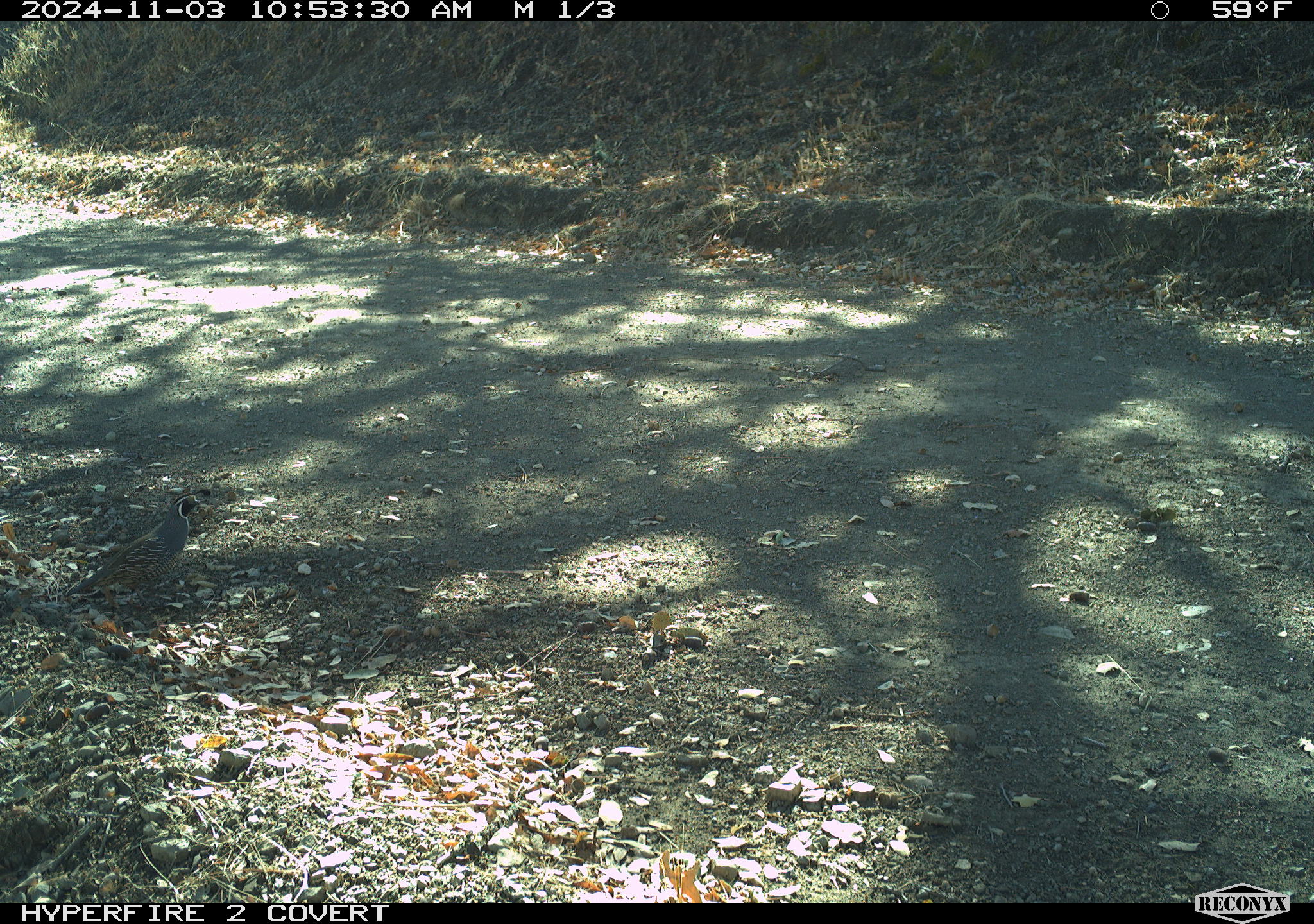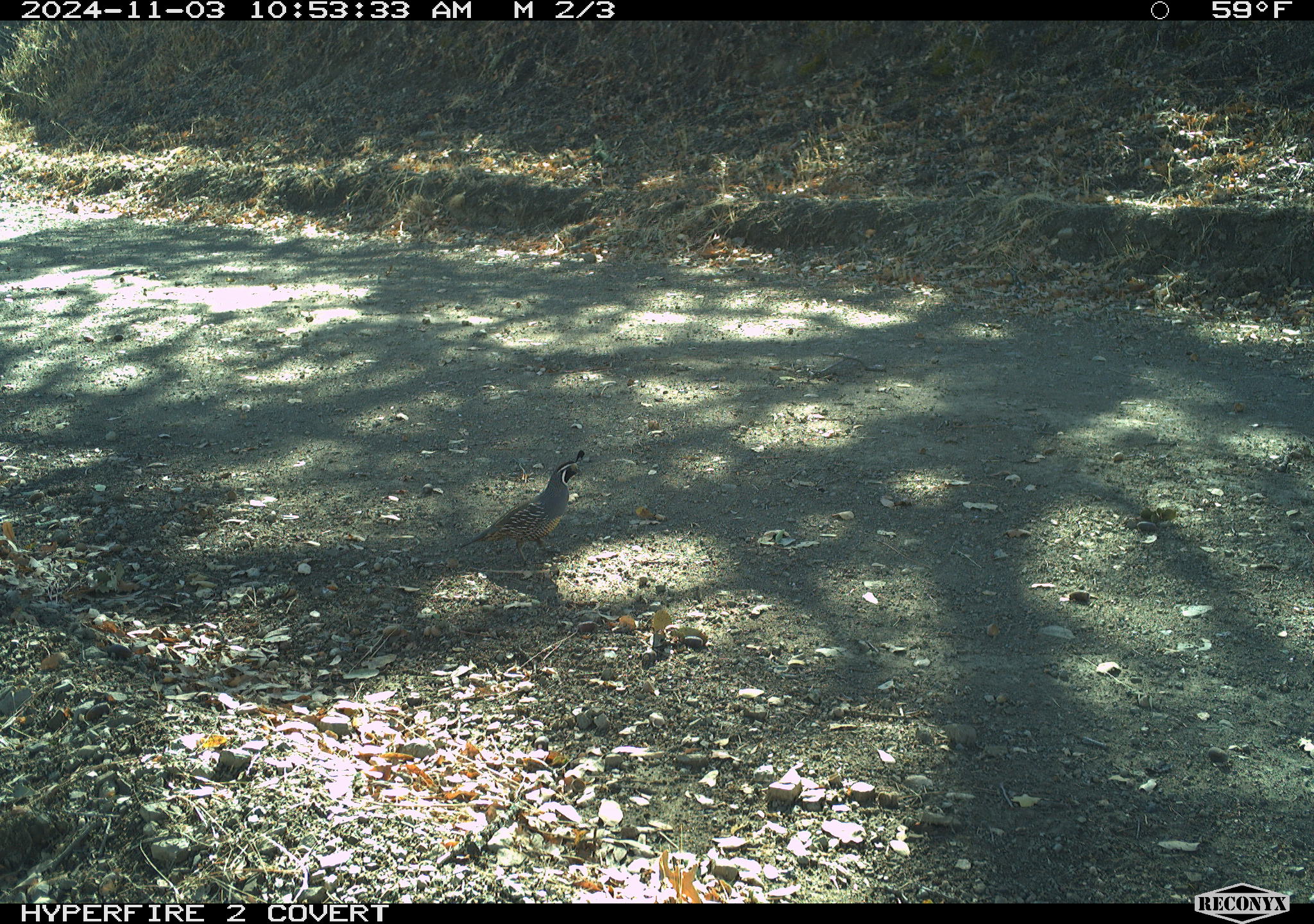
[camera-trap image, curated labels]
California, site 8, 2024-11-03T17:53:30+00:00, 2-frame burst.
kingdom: Animalia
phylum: Chordata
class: Aves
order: Galliformes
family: Odontophoridae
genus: Callipepla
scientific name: Callipepla californica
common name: california quail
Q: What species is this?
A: California quail (Callipepla californica).